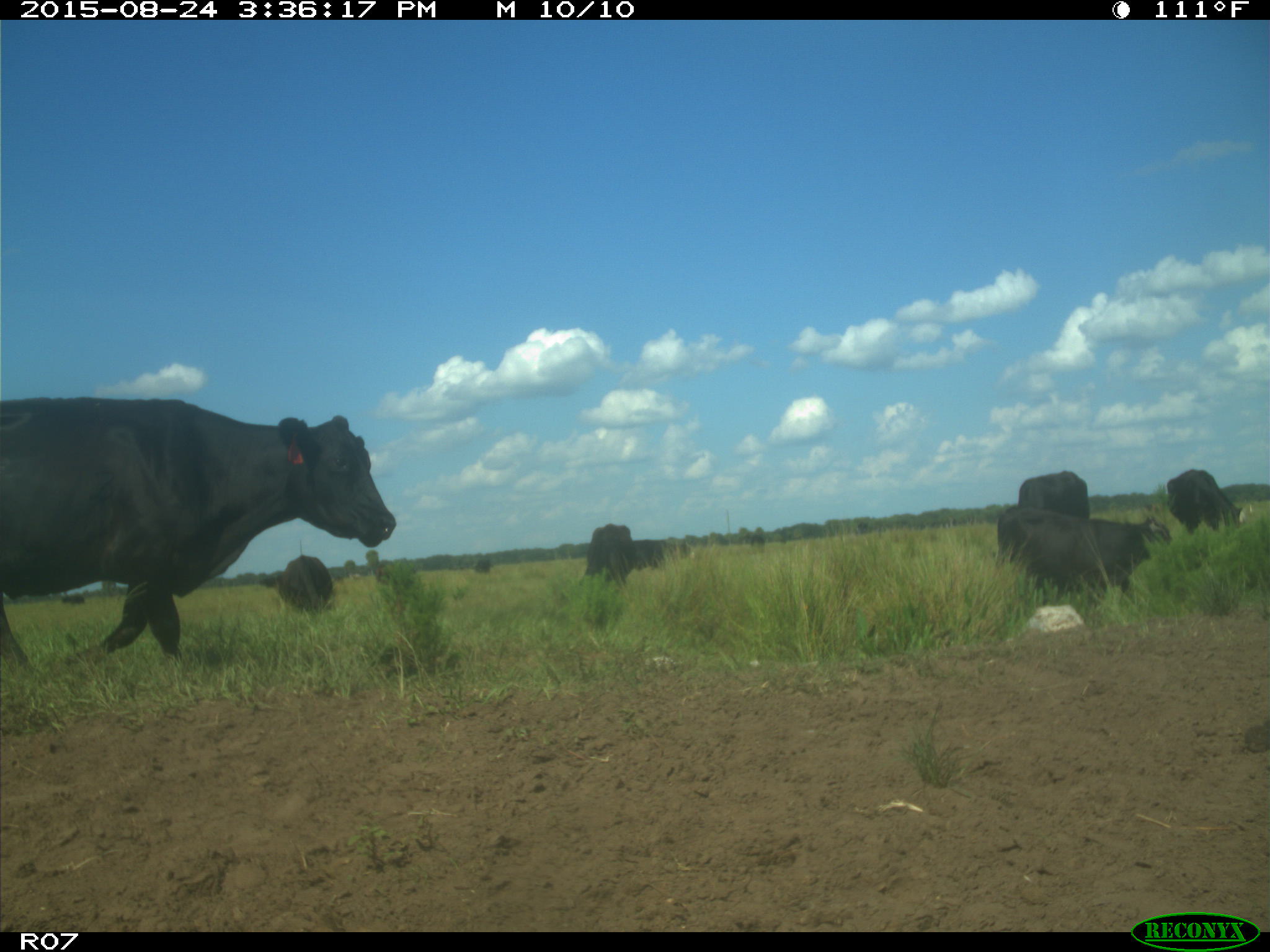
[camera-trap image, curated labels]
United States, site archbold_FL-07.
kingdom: Animalia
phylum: Chordata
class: Mammalia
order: Artiodactyla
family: Bovidae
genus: Bos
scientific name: Bos taurus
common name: domestic cow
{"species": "Bos taurus (domestic cow)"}